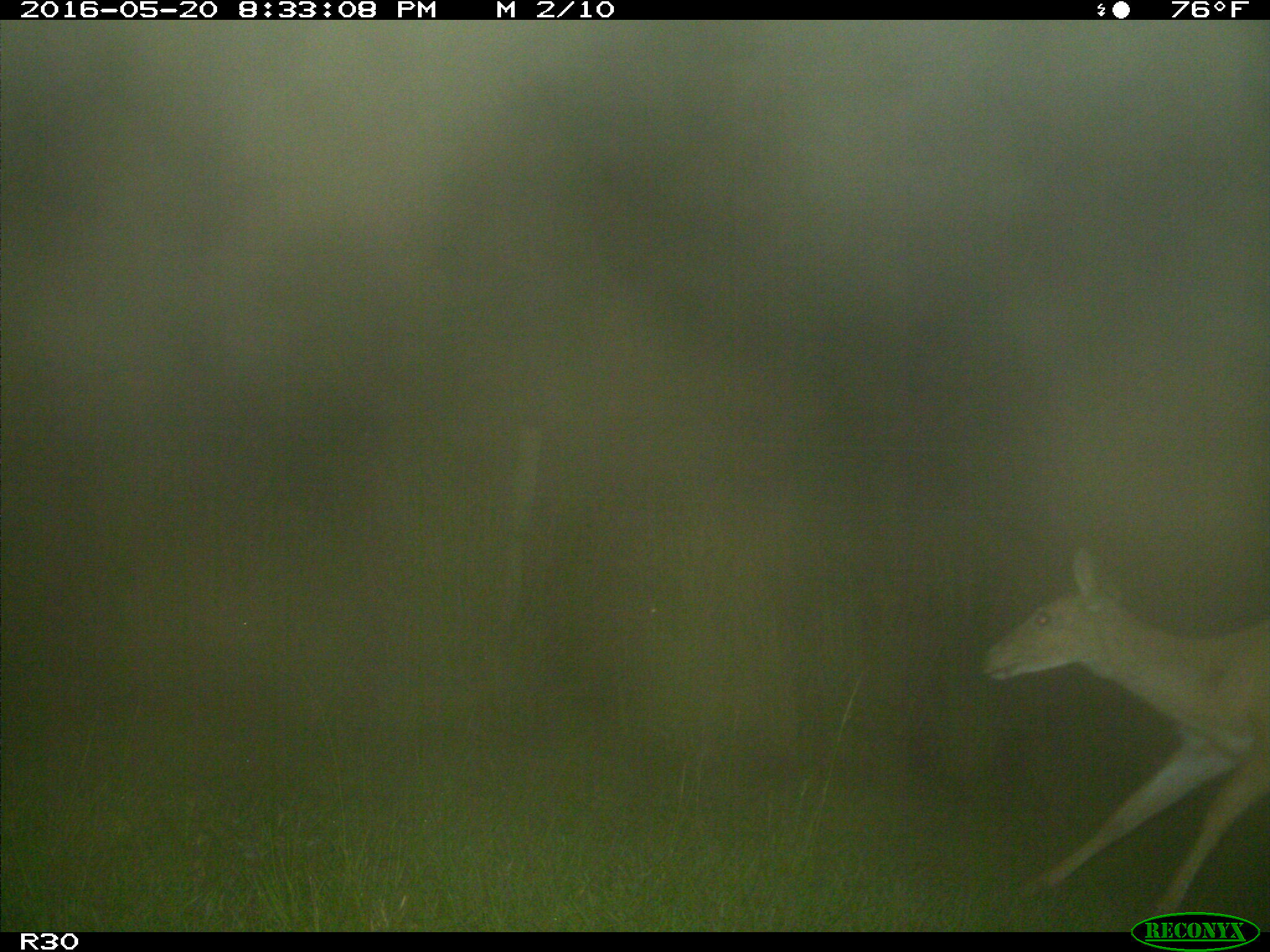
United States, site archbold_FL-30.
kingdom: Animalia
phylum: Chordata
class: Mammalia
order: Artiodactyla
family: Cervidae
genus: Odocoileus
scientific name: Odocoileus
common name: deer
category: unidentified deer